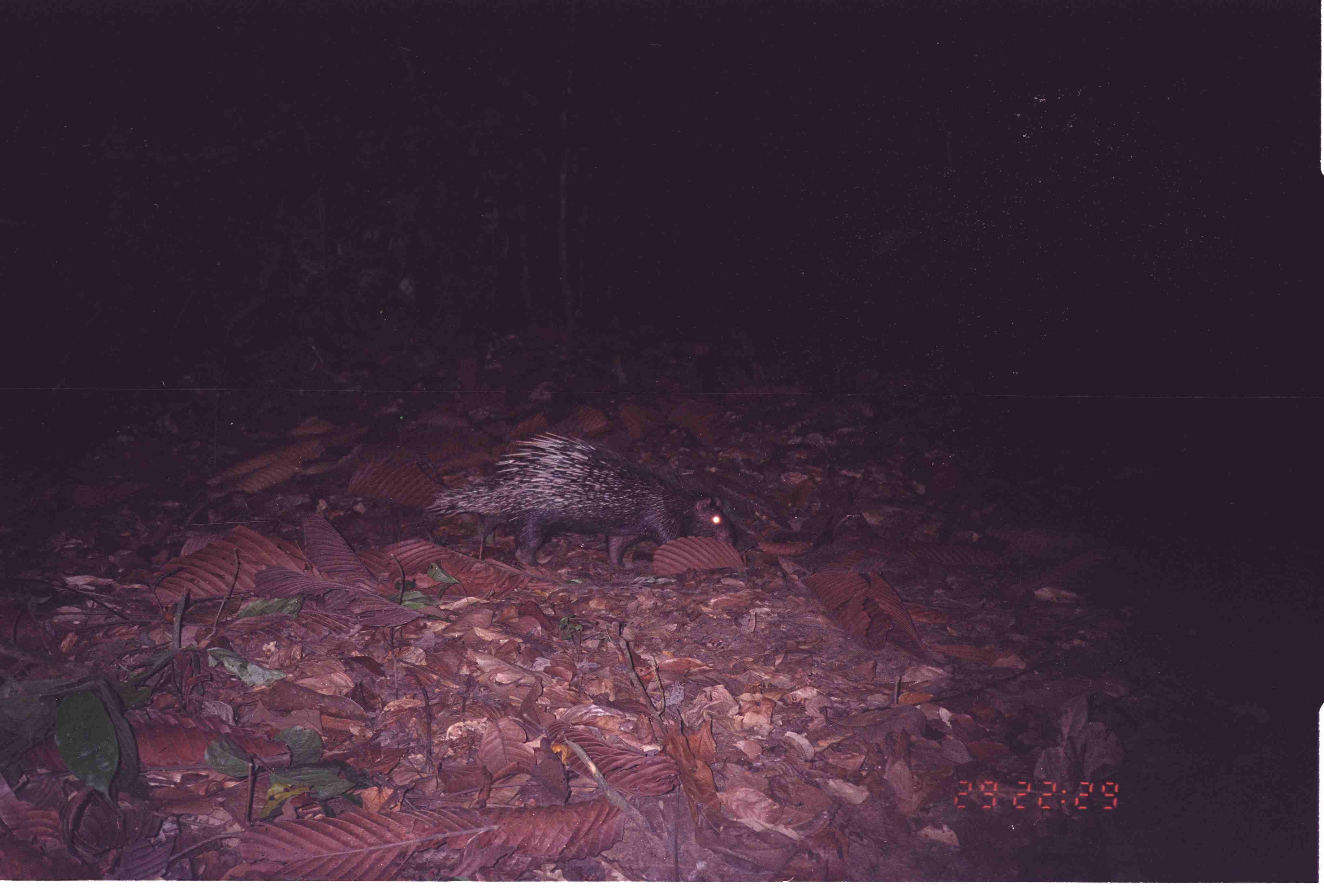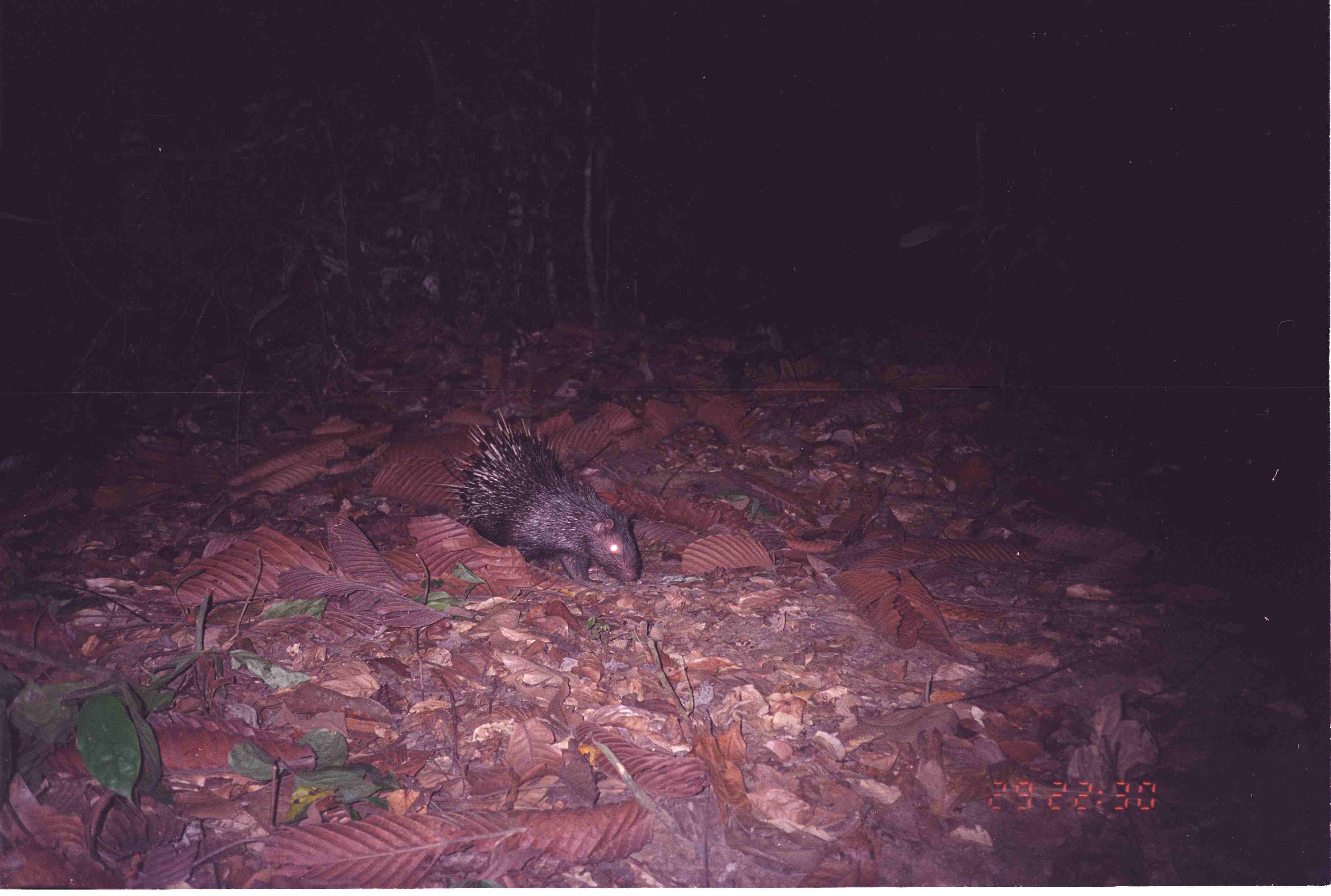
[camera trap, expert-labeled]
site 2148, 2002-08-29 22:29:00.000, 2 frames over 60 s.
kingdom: Animalia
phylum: Chordata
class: Mammalia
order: Rodentia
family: Hystricidae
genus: Hystrix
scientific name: Hystrix brachyura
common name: east asian porcupine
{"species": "Hystrix brachyura (east asian porcupine)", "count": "1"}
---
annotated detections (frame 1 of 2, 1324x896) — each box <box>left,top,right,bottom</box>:
hystrix brachyura: <box>423,430,738,570</box>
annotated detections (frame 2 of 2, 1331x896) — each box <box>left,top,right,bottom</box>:
hystrix brachyura: <box>419,406,642,588</box>